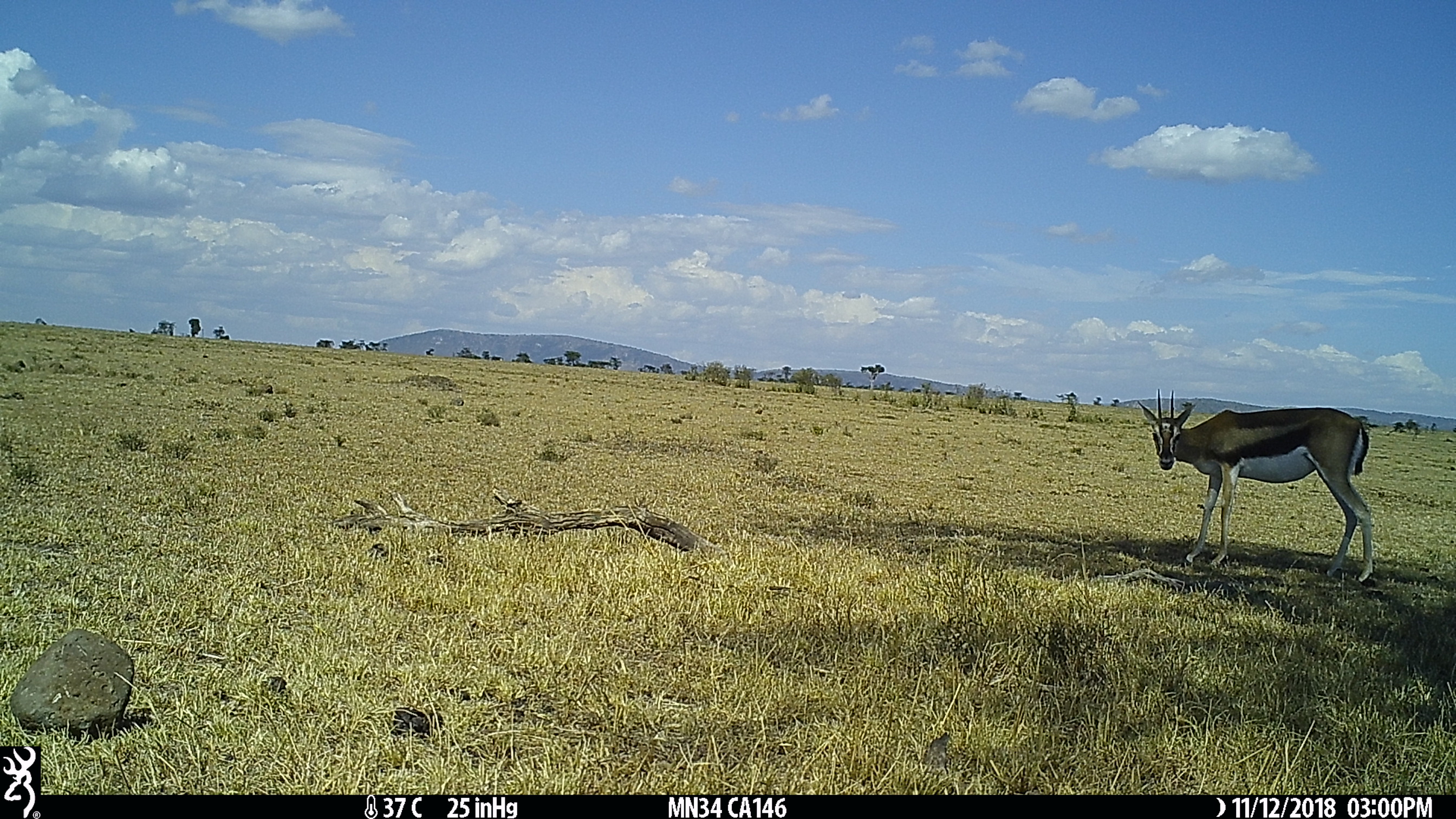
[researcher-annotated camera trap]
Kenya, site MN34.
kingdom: Animalia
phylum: Chordata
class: Mammalia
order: Artiodactyla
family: Bovidae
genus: Eudorcas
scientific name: Eudorcas thomsonii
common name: thomon's gazelle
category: gazelle thomsons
Gazelle thomsons (thomon's gazelle) (Eudorcas thomsonii).